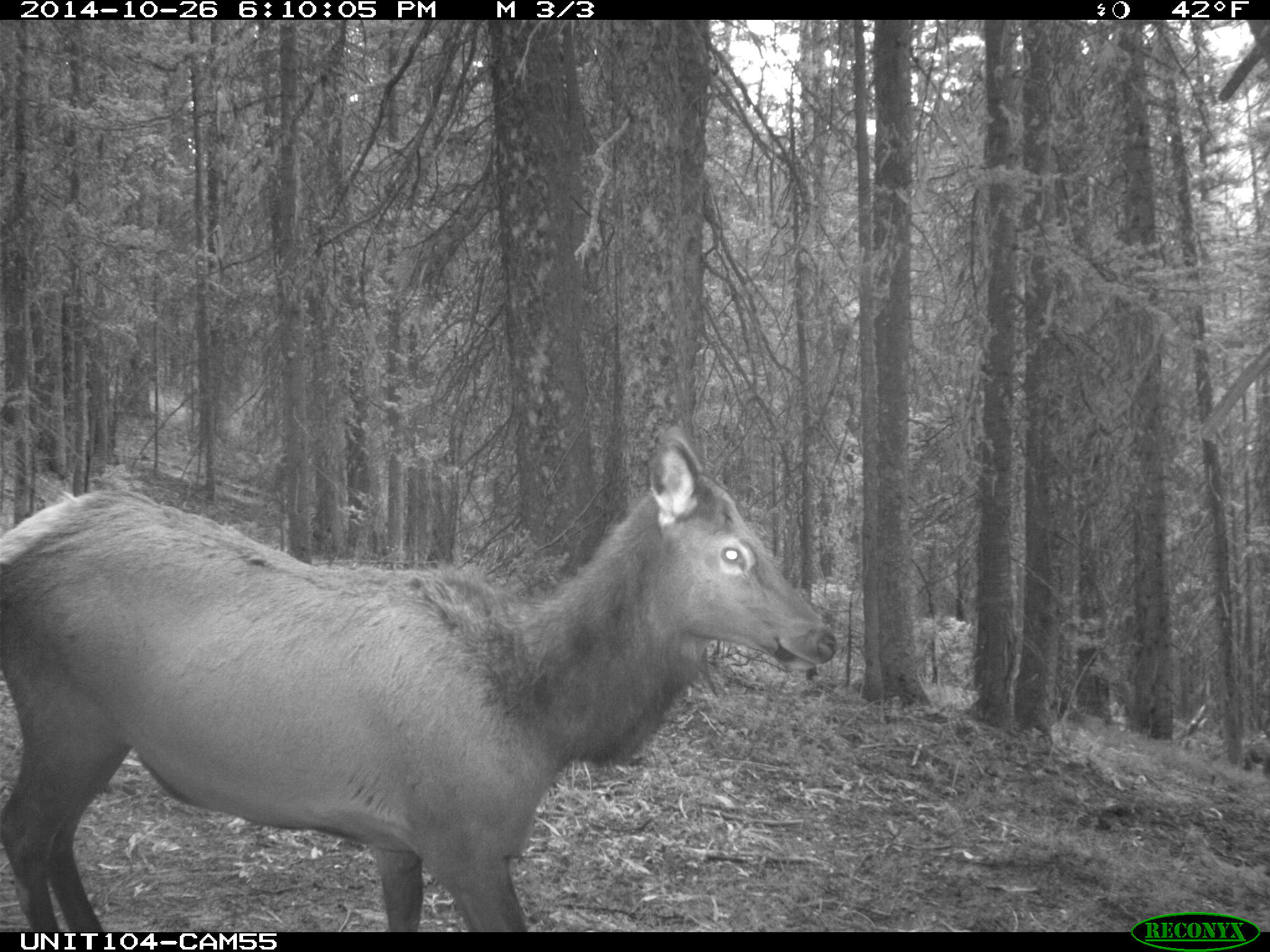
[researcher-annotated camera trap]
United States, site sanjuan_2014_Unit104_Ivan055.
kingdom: Animalia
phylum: Chordata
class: Mammalia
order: Artiodactyla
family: Cervidae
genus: Cervus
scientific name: Cervus elaphus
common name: red deer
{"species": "Cervus elaphus (red deer)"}